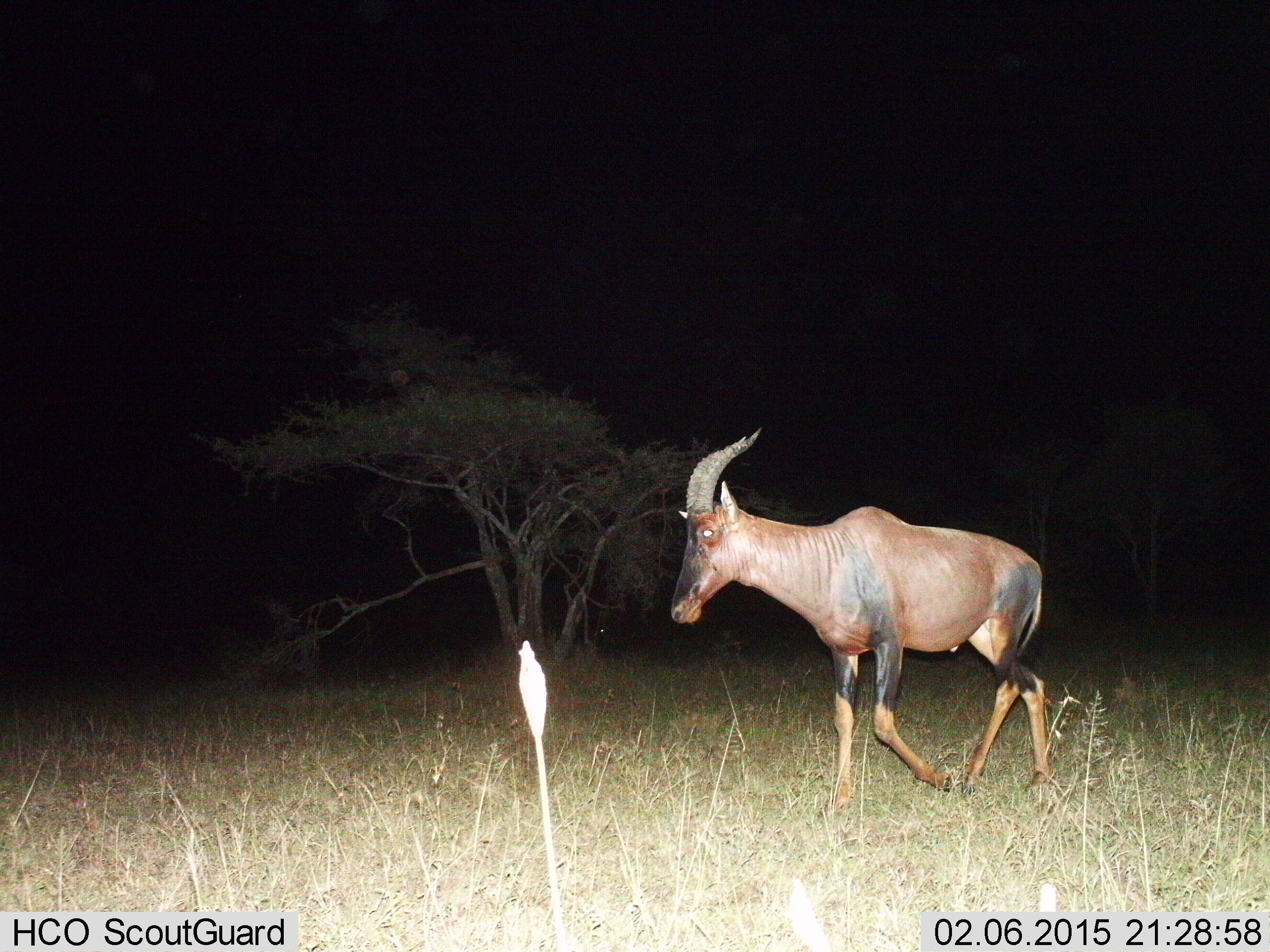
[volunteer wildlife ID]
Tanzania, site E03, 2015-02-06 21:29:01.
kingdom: Animalia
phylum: Chordata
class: Mammalia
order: Artiodactyla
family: Bovidae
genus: Damaliscus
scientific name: Damaliscus lunatus jimela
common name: topi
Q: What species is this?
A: Topi (Damaliscus lunatus jimela).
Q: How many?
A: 1.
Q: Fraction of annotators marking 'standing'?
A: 0%.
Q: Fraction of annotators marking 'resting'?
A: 0%.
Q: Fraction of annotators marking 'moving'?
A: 100%.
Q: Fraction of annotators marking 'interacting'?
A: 0%.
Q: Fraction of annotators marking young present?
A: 0%.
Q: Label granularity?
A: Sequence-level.